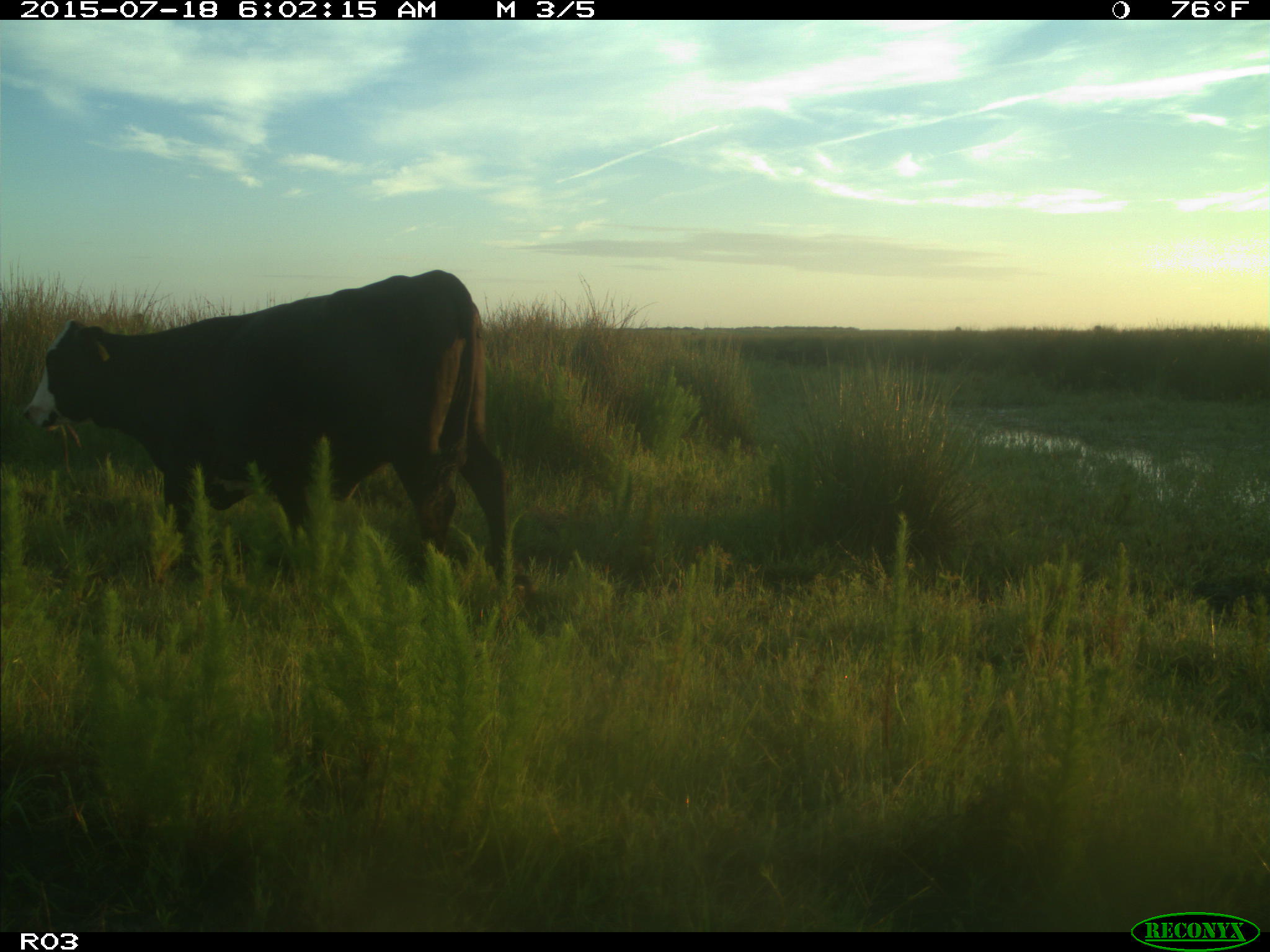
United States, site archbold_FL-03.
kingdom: Animalia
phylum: Chordata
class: Mammalia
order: Artiodactyla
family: Bovidae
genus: Bos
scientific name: Bos taurus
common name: domestic cow